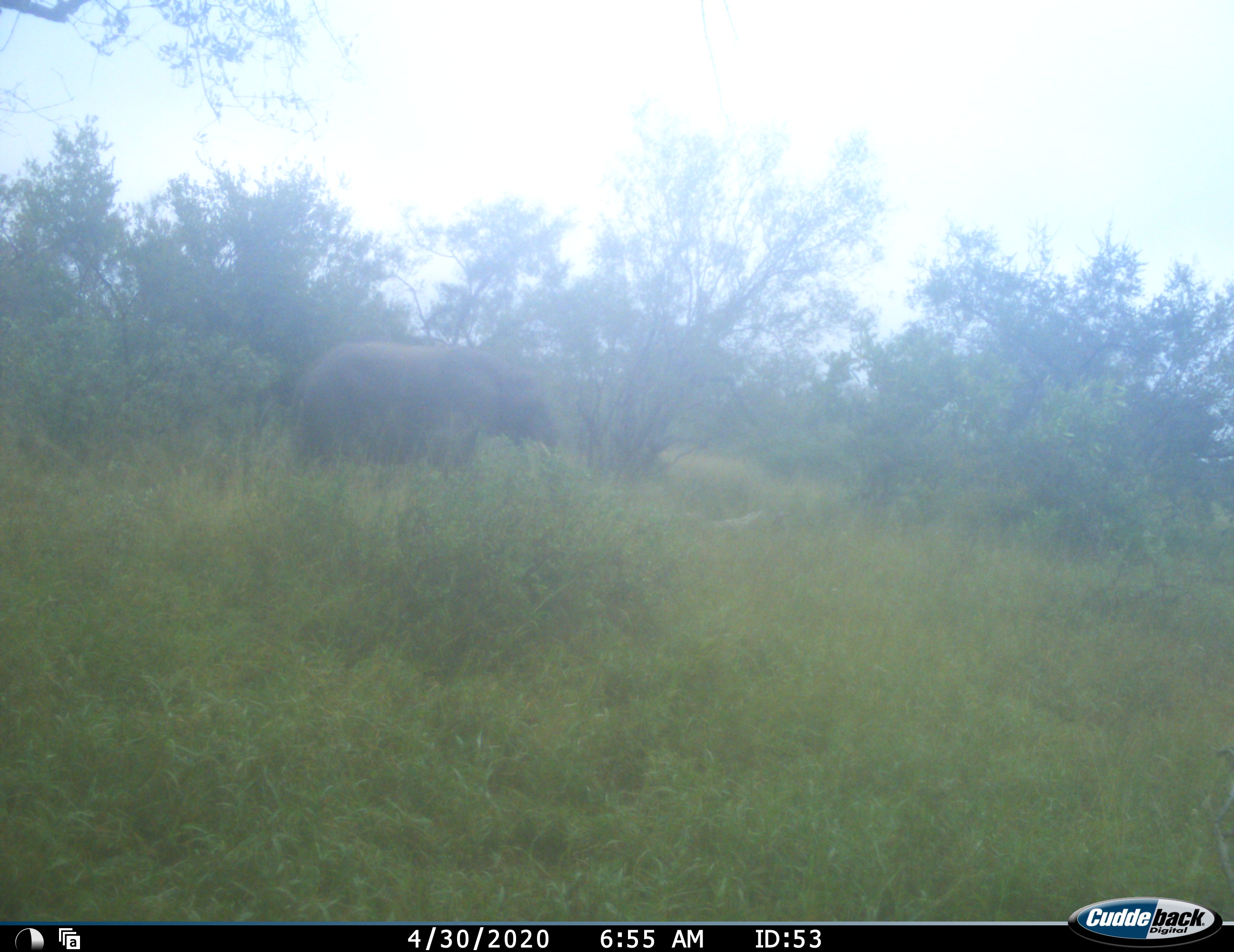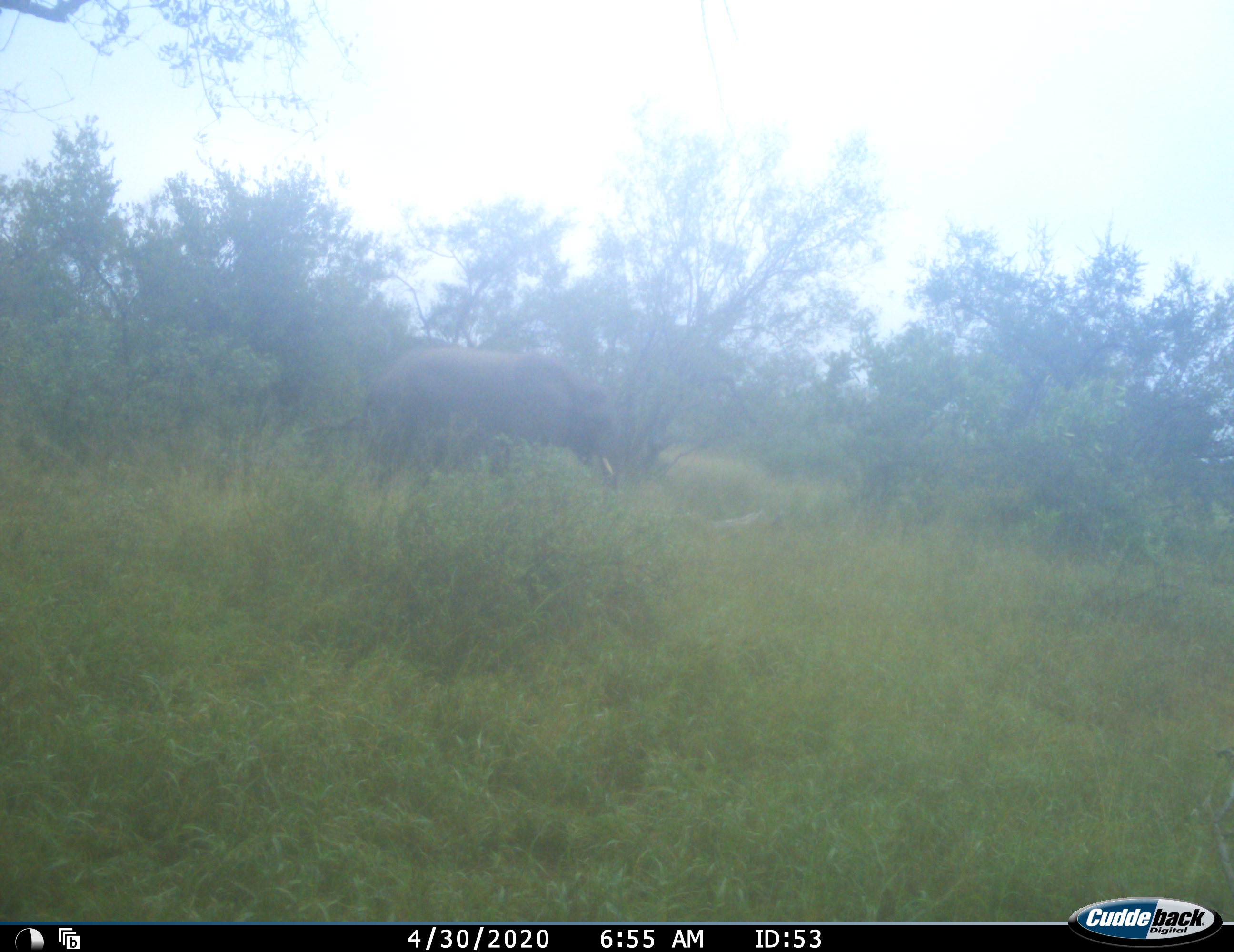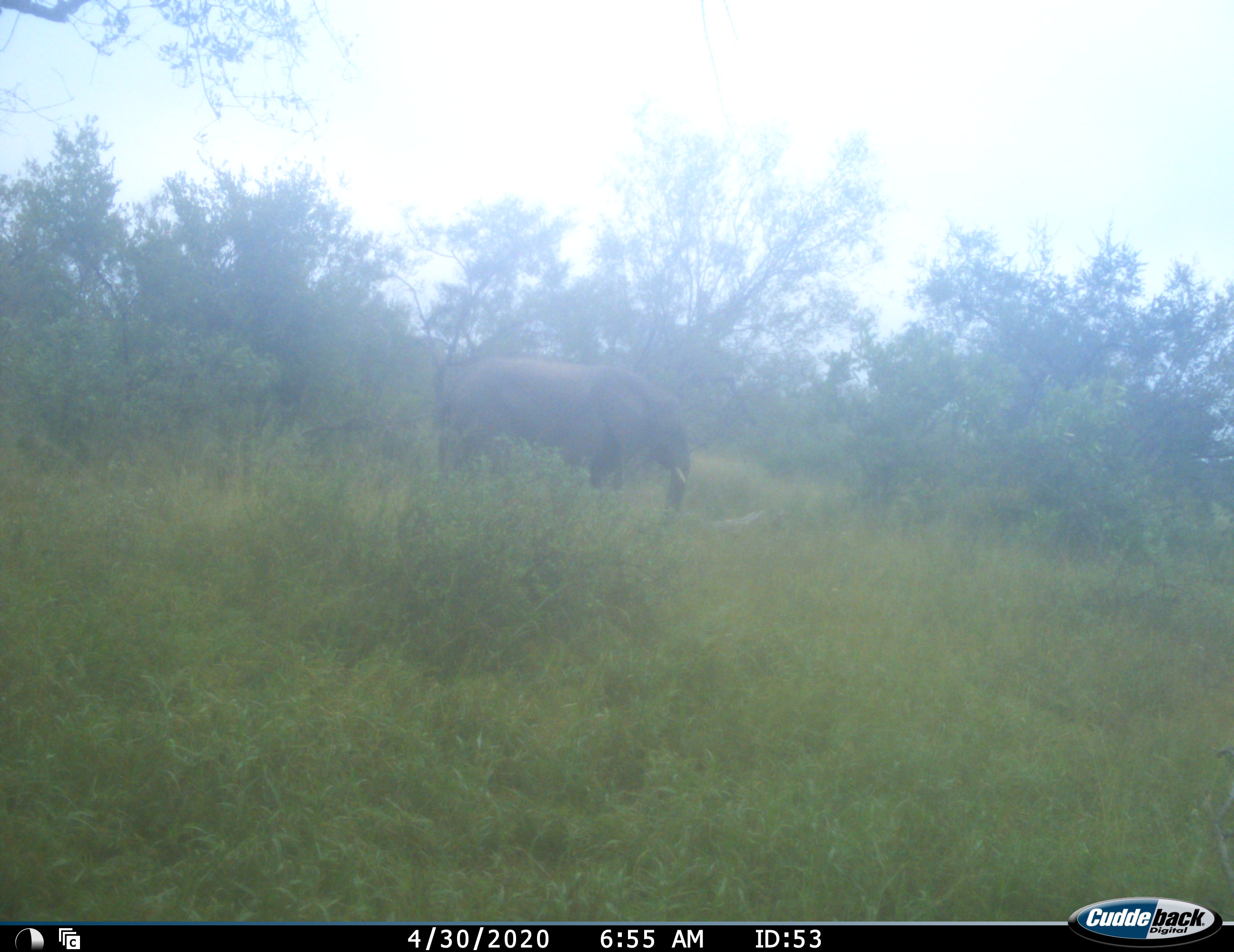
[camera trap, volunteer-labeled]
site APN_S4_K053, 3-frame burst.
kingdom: Animalia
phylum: Chordata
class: Mammalia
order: Proboscidea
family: Elephantidae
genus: Loxodonta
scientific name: Loxodonta africana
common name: african bush elephant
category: elephant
Elephant (african bush elephant) (Loxodonta africana), count 1. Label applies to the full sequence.